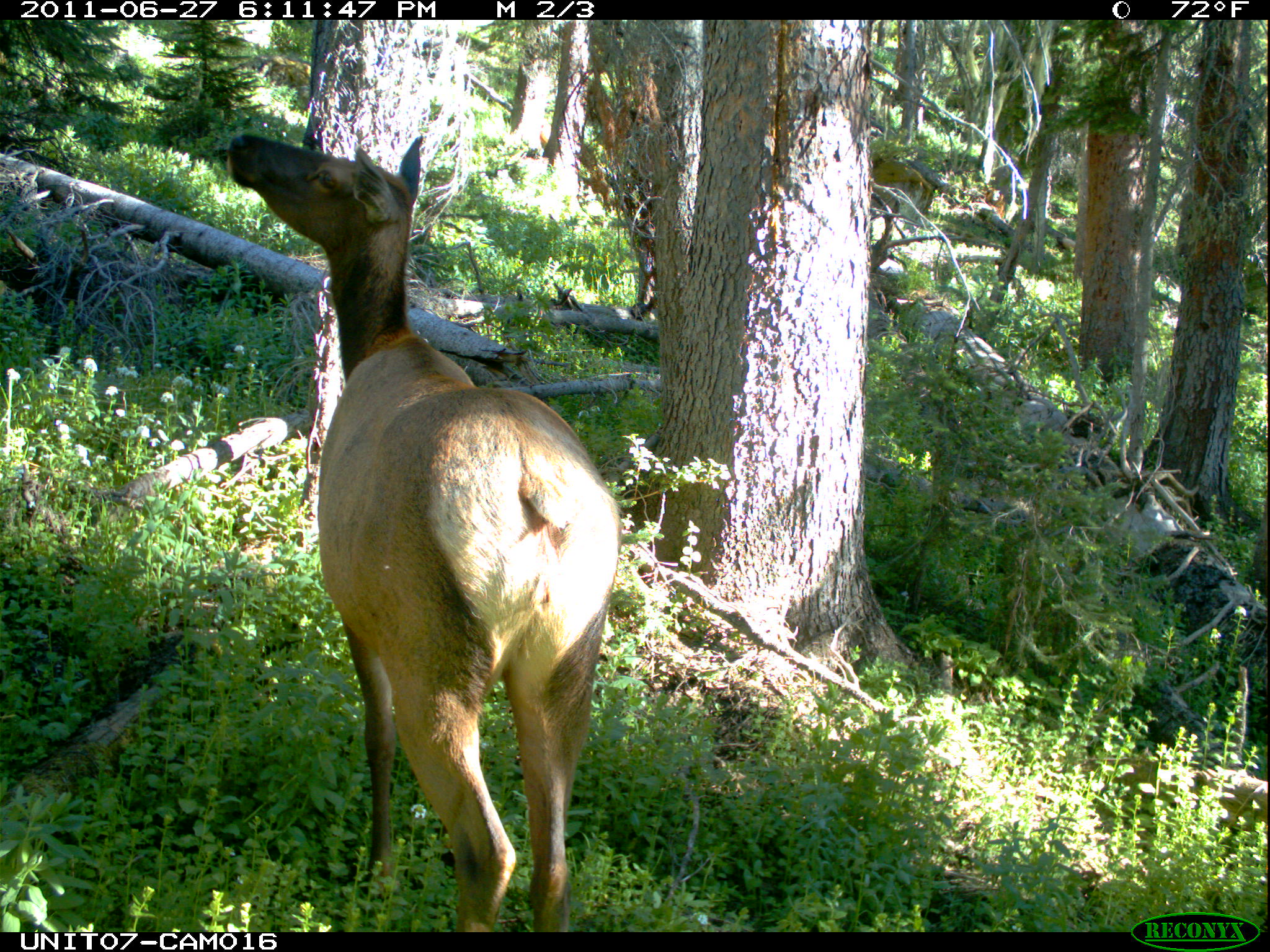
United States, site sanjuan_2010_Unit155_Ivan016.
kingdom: Animalia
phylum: Chordata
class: Mammalia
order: Artiodactyla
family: Cervidae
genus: Cervus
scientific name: Cervus elaphus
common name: red deer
Cervus elaphus (red deer).